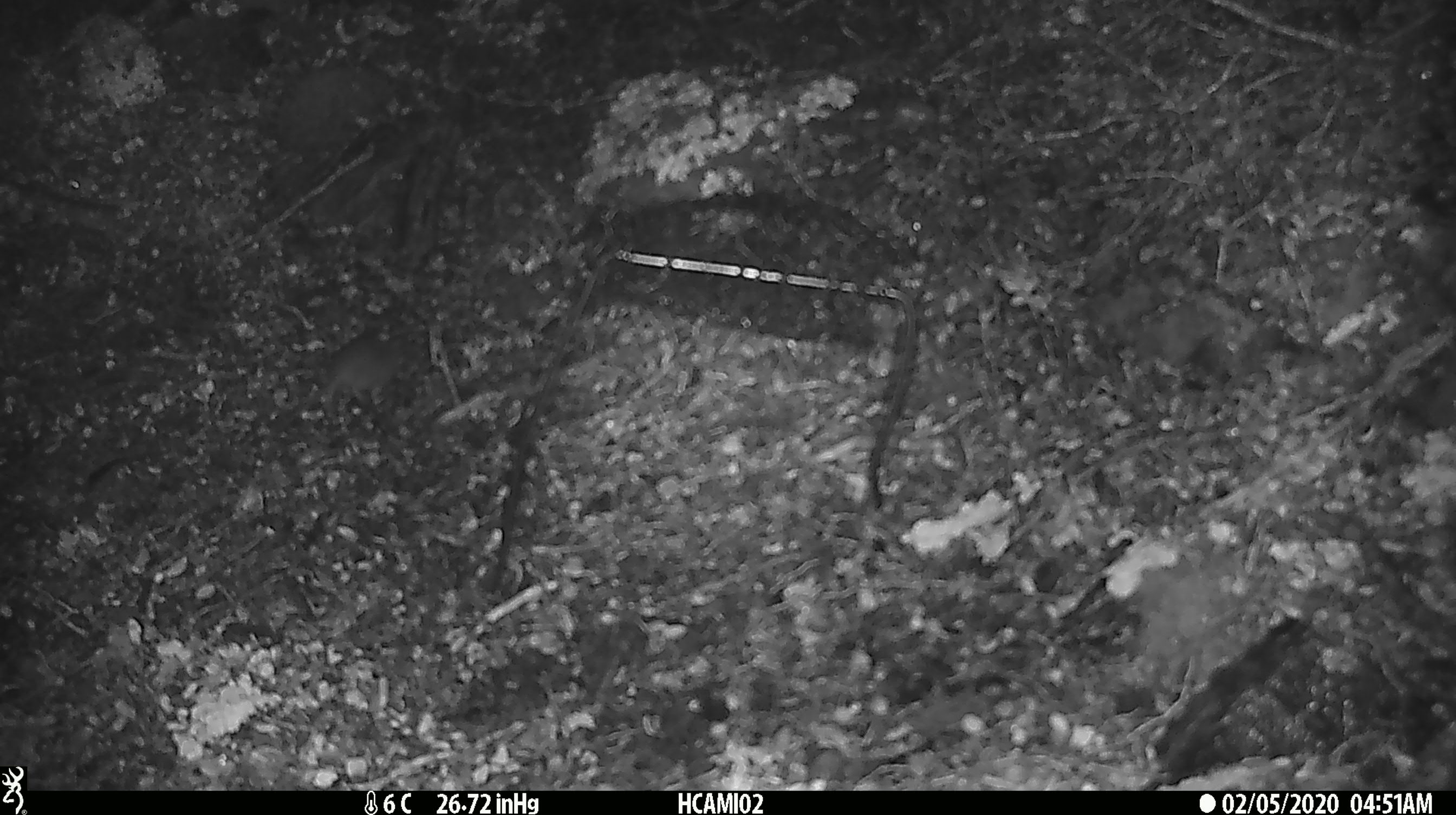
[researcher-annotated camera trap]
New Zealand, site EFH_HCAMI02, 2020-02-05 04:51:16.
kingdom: Animalia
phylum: Chordata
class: Mammalia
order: Rodentia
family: Muridae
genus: Mus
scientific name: Mus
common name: mouse